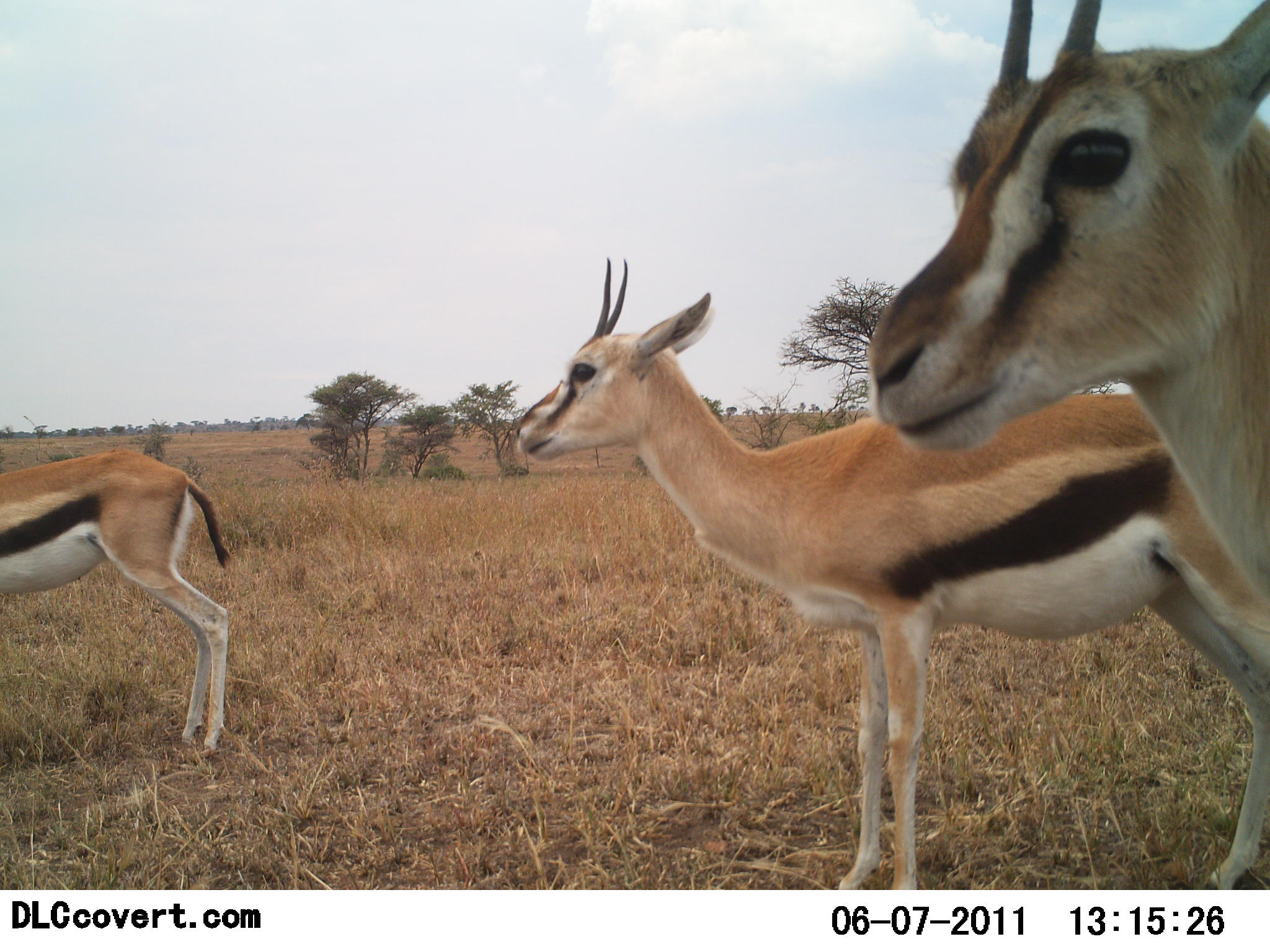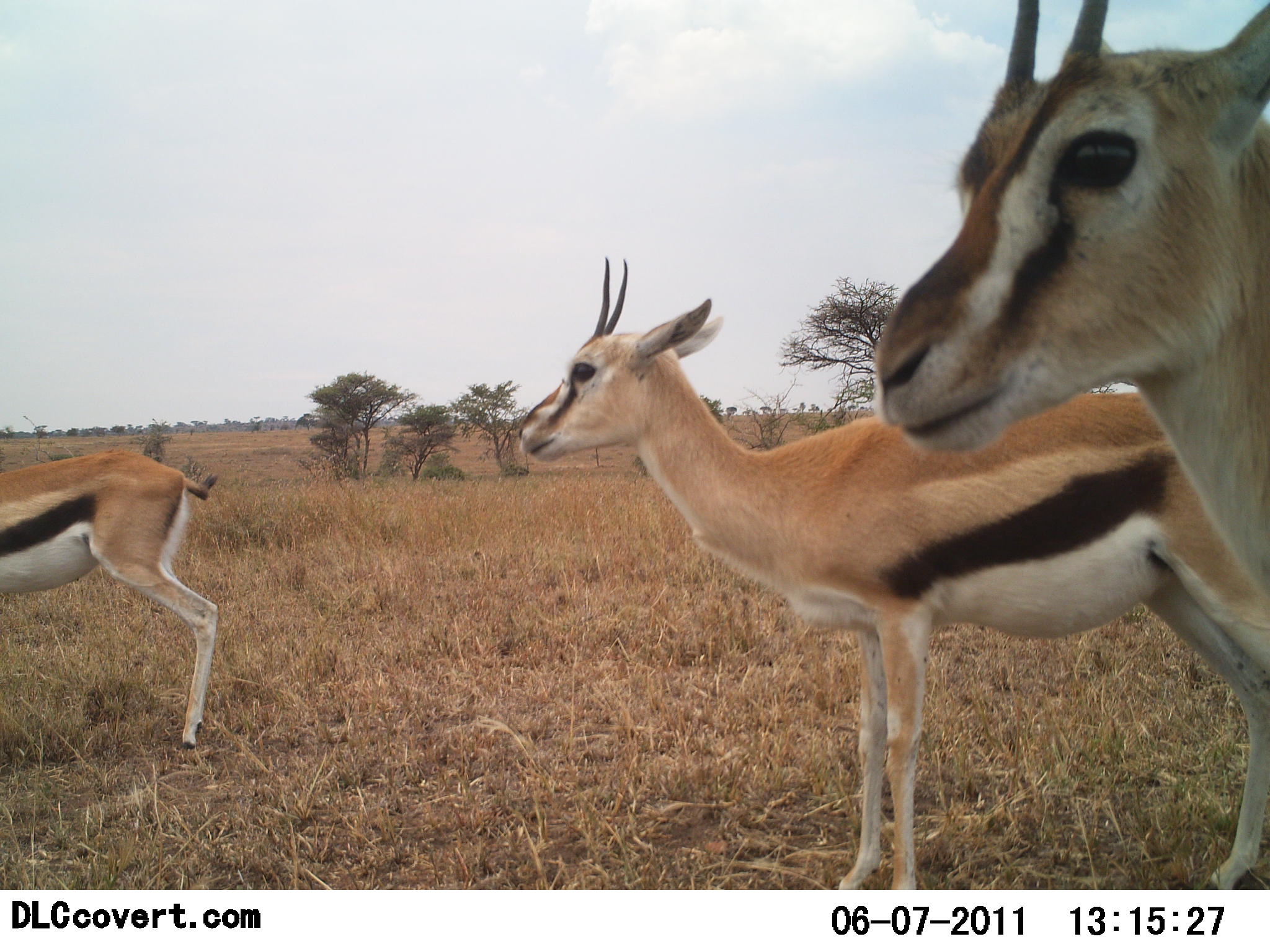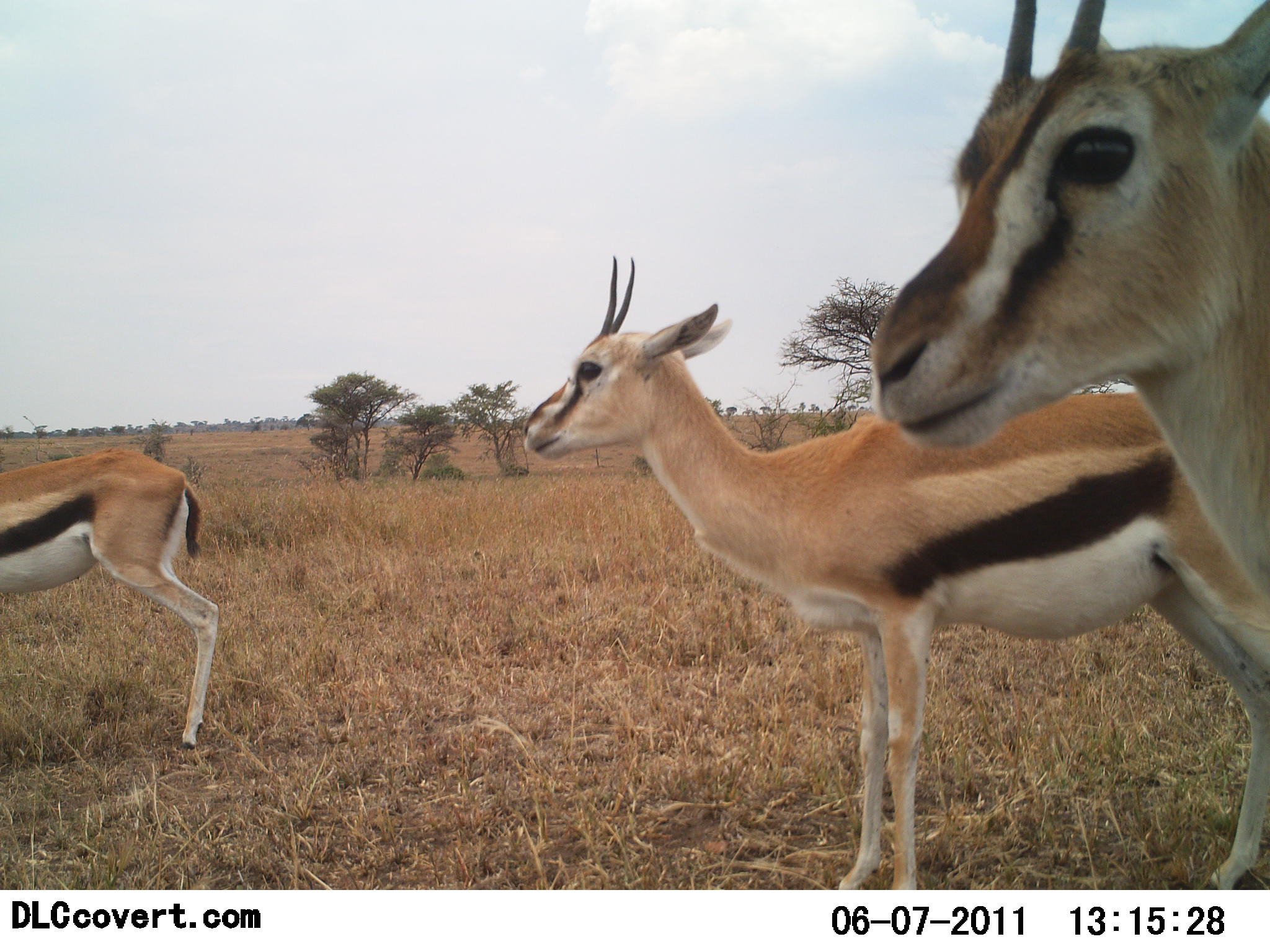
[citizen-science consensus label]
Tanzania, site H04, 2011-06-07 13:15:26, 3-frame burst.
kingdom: Animalia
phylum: Chordata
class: Mammalia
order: Artiodactyla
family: Bovidae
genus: Eudorcas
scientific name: Eudorcas thomsonii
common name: thomson's gazelle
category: gazellethomsons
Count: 3.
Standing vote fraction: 100%.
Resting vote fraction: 0%.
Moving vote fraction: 0%.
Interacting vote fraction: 0%.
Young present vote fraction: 0%.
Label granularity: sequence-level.